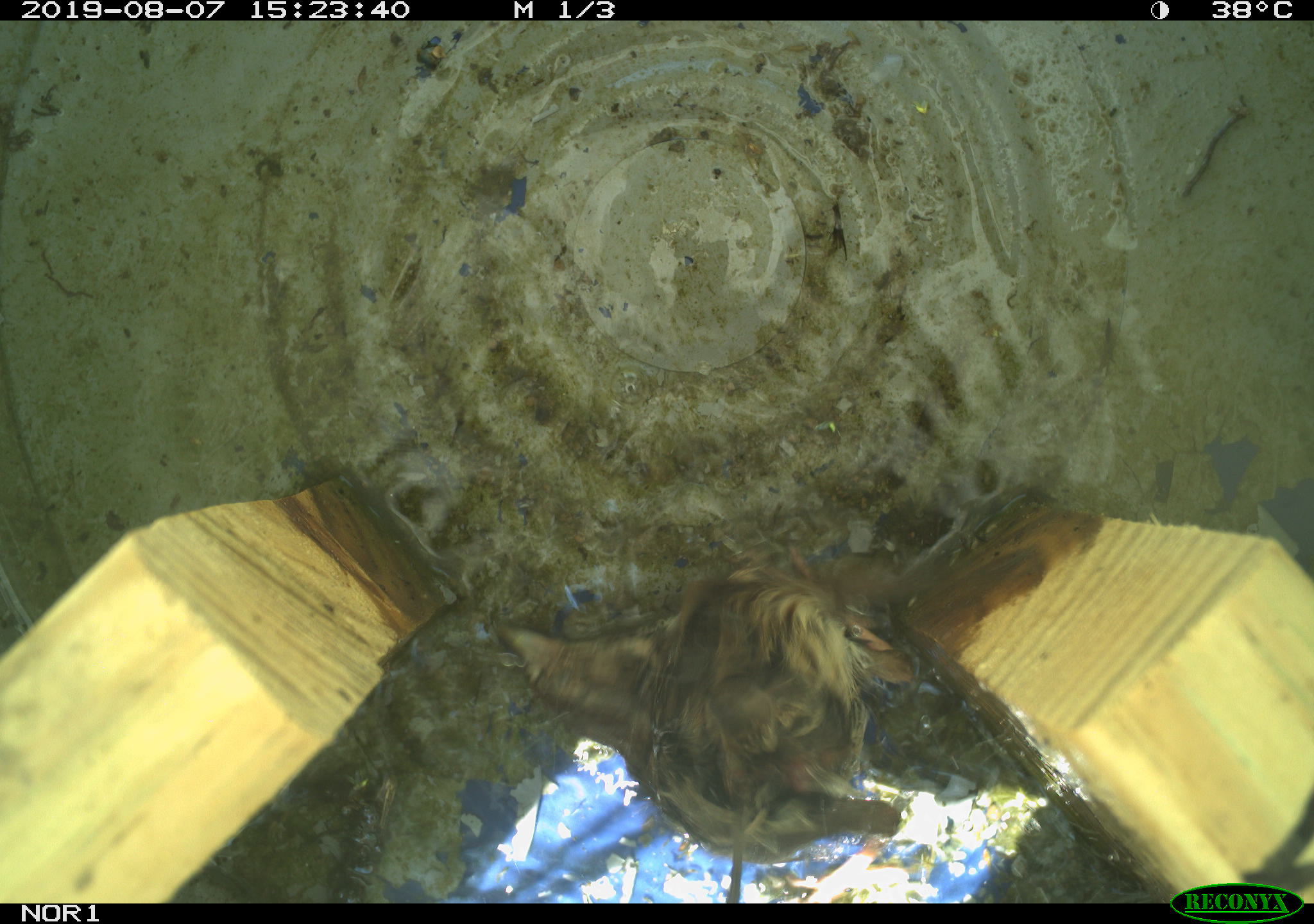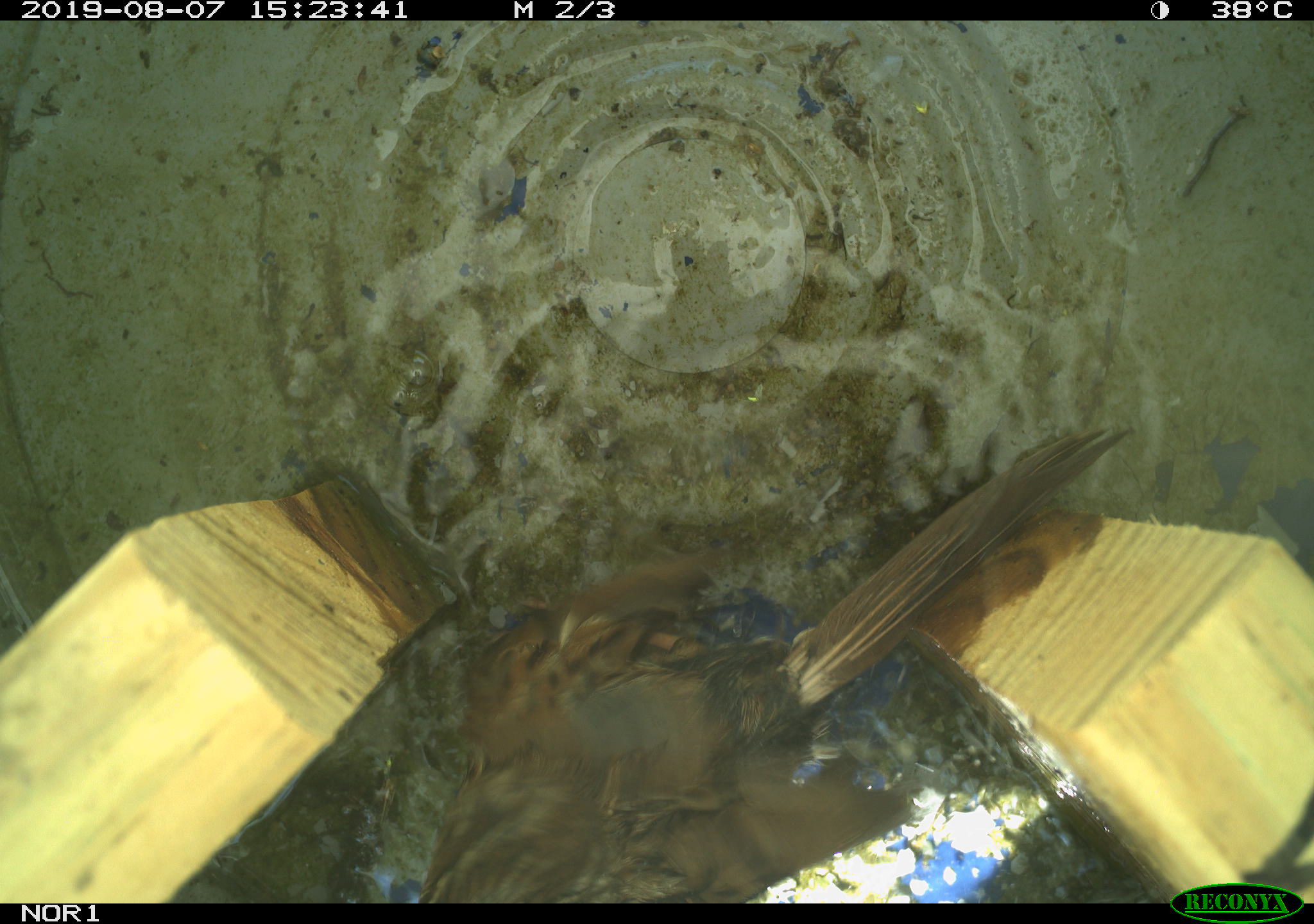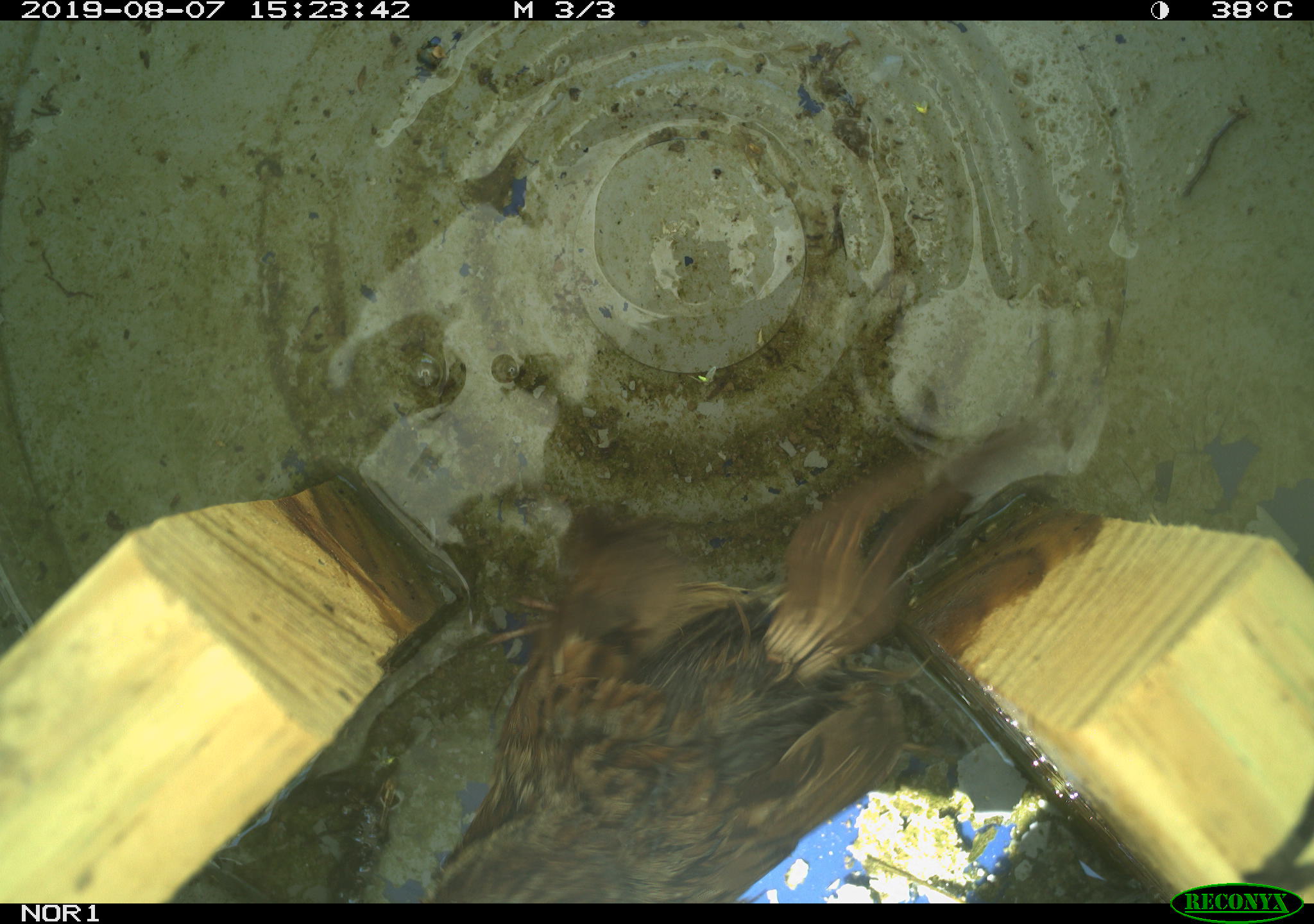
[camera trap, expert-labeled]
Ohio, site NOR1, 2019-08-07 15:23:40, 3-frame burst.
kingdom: Animalia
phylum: Chordata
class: Aves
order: Passeriformes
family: Passerellidae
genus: Melospiza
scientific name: Melospiza melodia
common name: song sparrow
Song sparrow (Melospiza melodia).